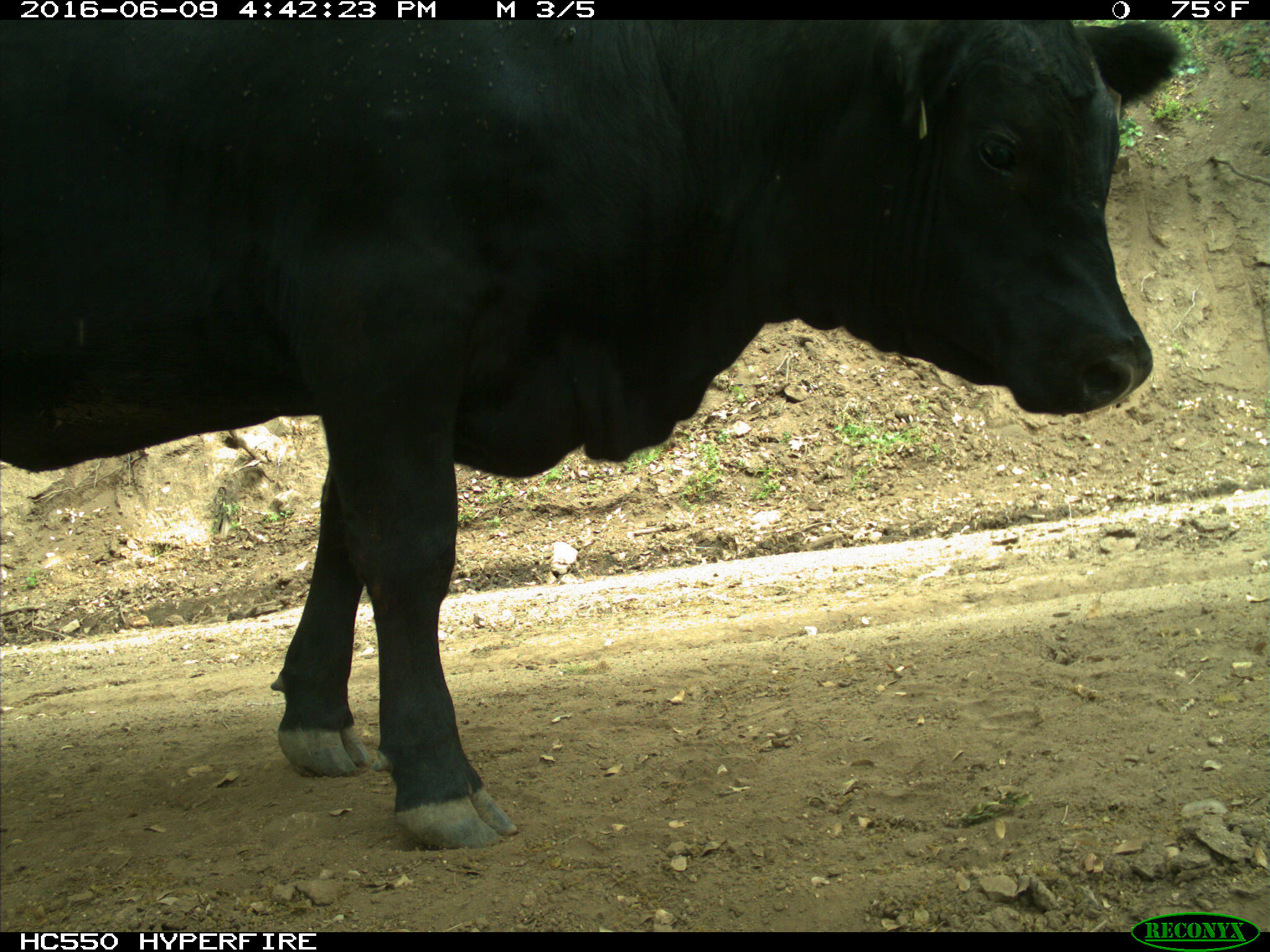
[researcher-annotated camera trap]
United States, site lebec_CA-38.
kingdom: Animalia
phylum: Chordata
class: Mammalia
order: Artiodactyla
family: Bovidae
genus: Bos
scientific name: Bos taurus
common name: domestic cow